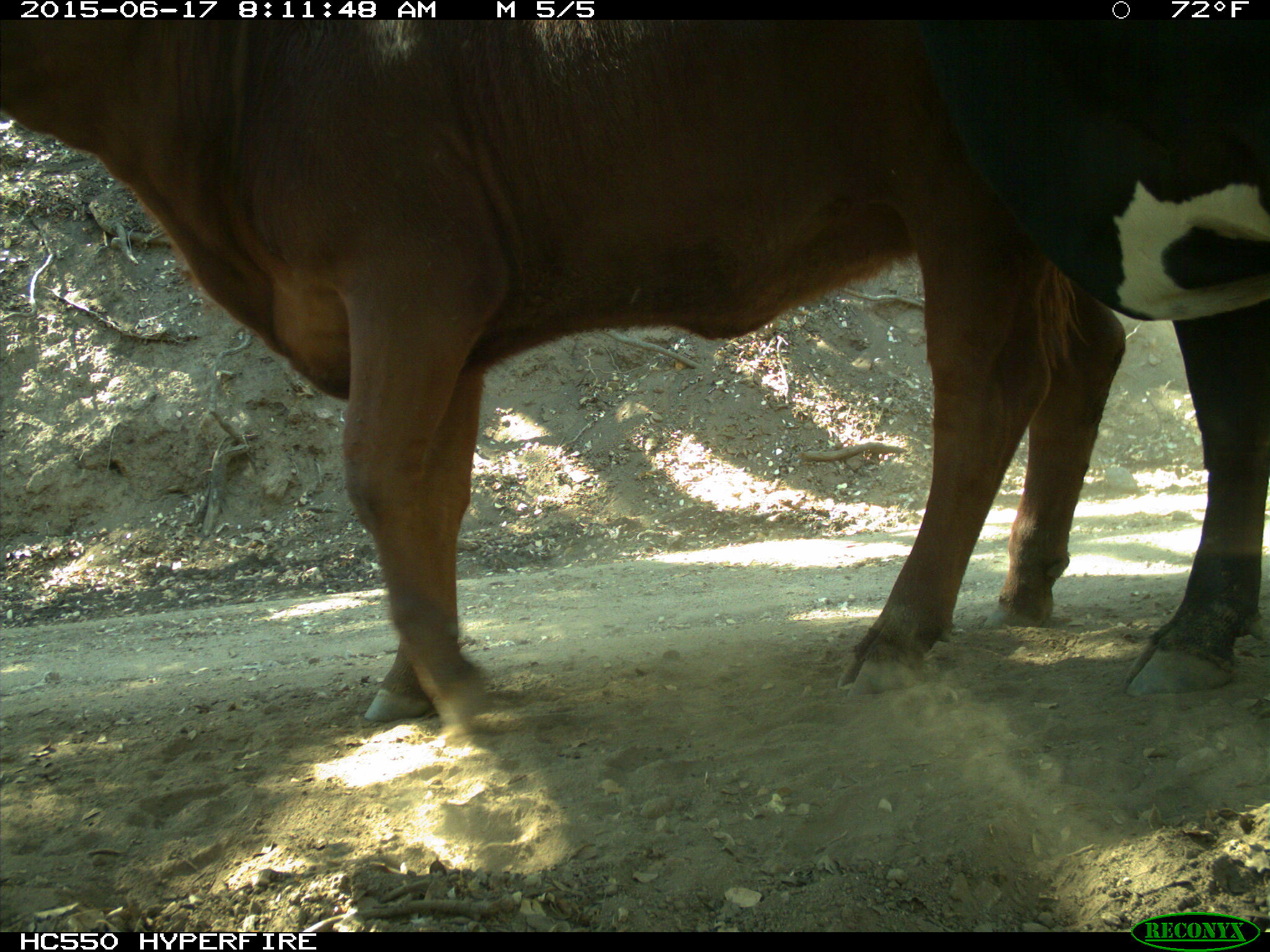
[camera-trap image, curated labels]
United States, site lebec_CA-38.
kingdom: Animalia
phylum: Chordata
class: Mammalia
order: Artiodactyla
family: Bovidae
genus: Bos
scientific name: Bos taurus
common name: domestic cow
Bos taurus (domestic cow).